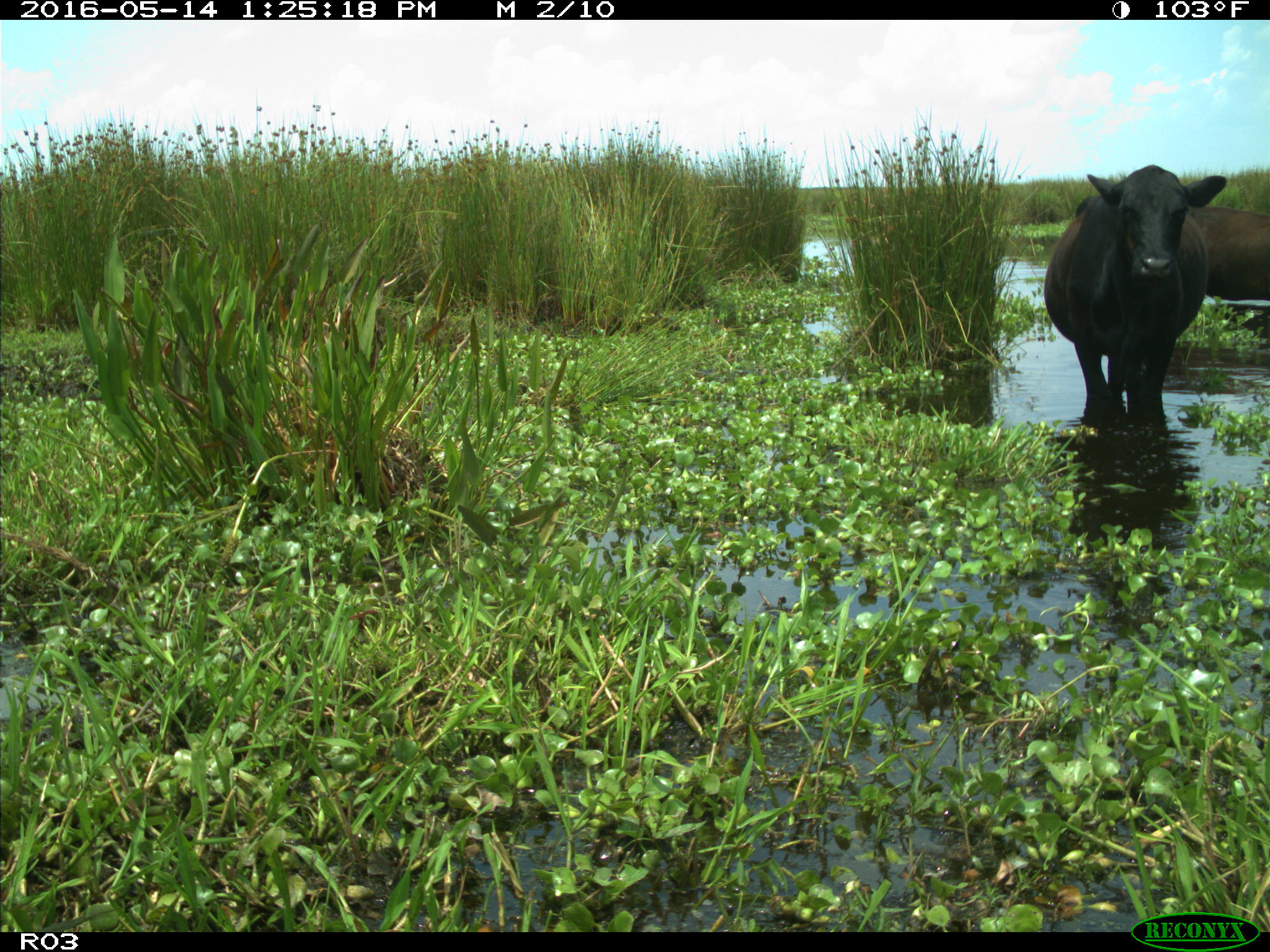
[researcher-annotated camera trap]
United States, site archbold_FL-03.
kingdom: Animalia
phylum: Chordata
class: Mammalia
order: Artiodactyla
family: Bovidae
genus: Bos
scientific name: Bos taurus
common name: domestic cow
Bos taurus (domestic cow).